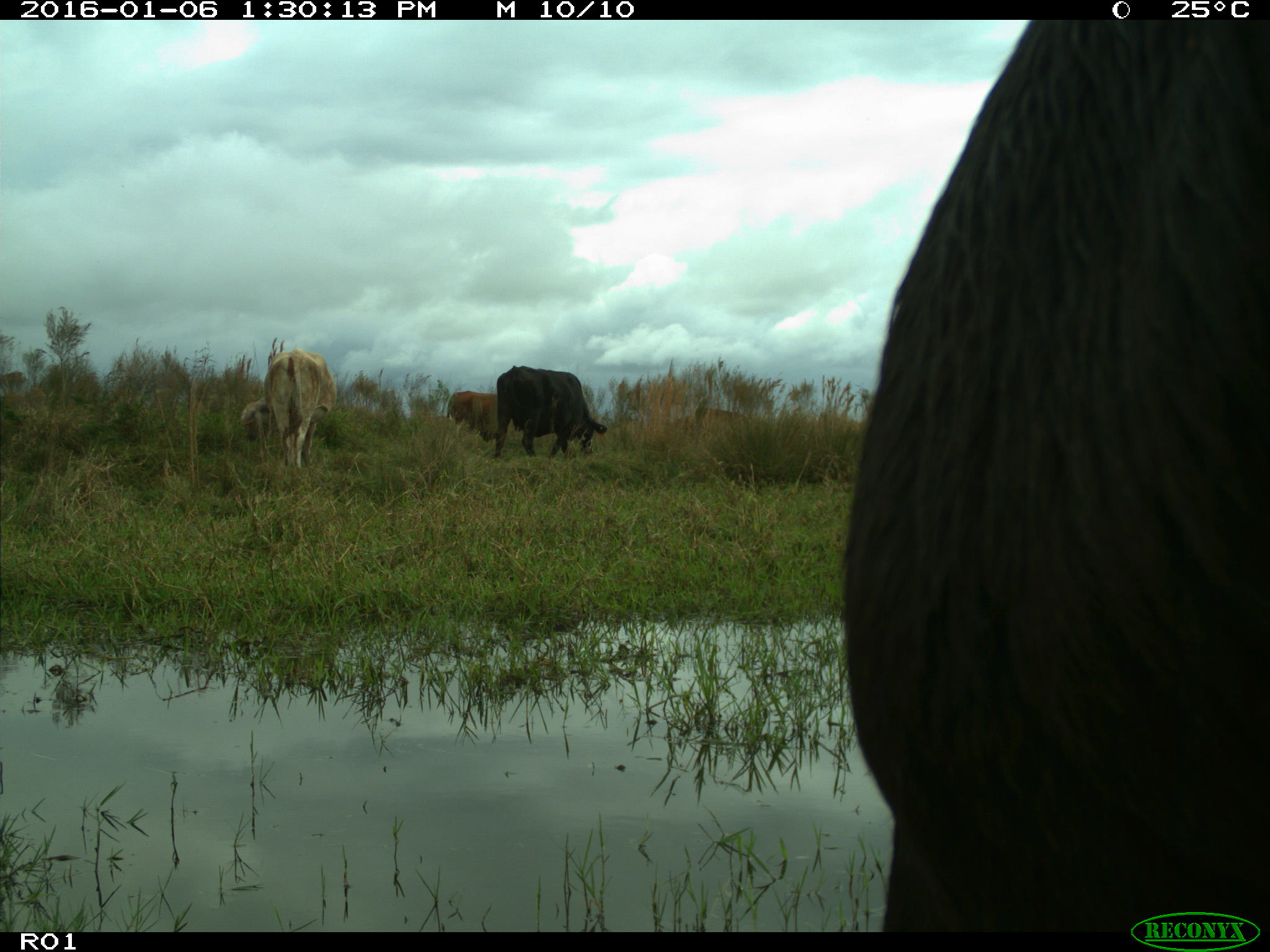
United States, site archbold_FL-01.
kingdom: Animalia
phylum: Chordata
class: Mammalia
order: Artiodactyla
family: Bovidae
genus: Bos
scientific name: Bos taurus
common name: domestic cow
Bos taurus (domestic cow).